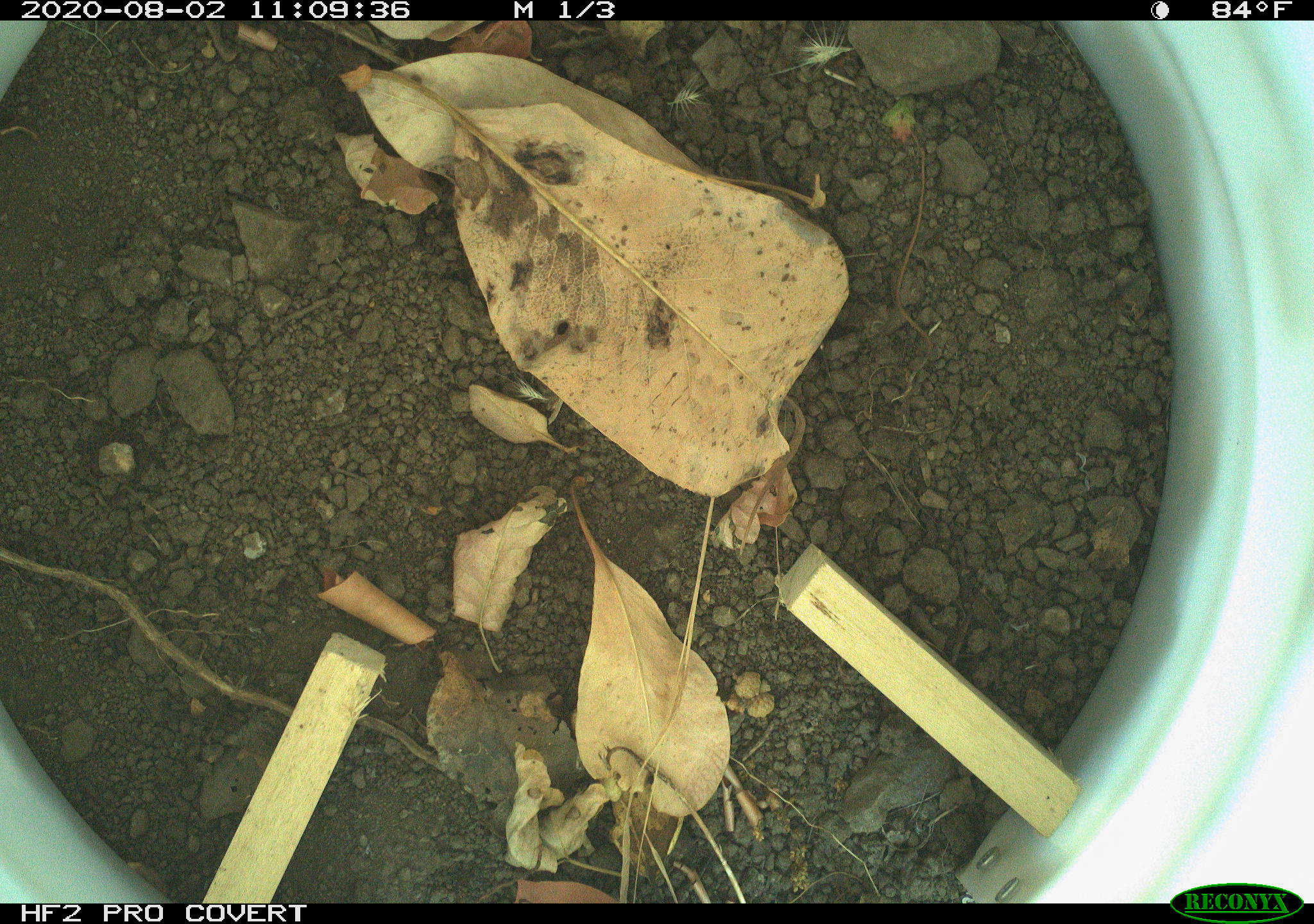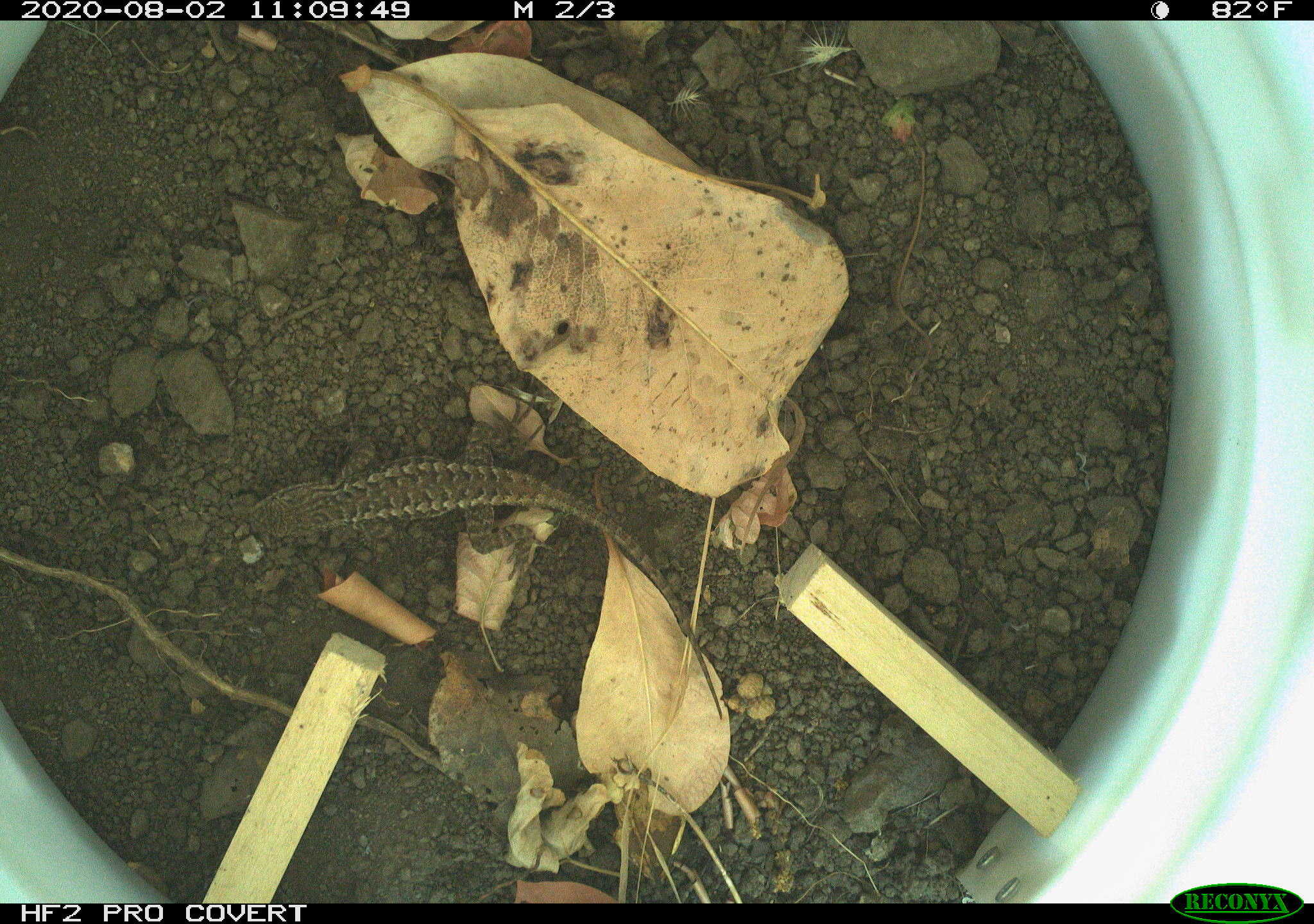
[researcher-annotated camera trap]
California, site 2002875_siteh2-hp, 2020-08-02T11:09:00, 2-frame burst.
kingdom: Animalia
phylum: Chordata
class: Reptilia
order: Squamata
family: Phrynosomatidae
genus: Sceloporus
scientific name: Sceloporus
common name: spiny lizards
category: sceloporus species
Sceloporus species (spiny lizards) (Sceloporus).